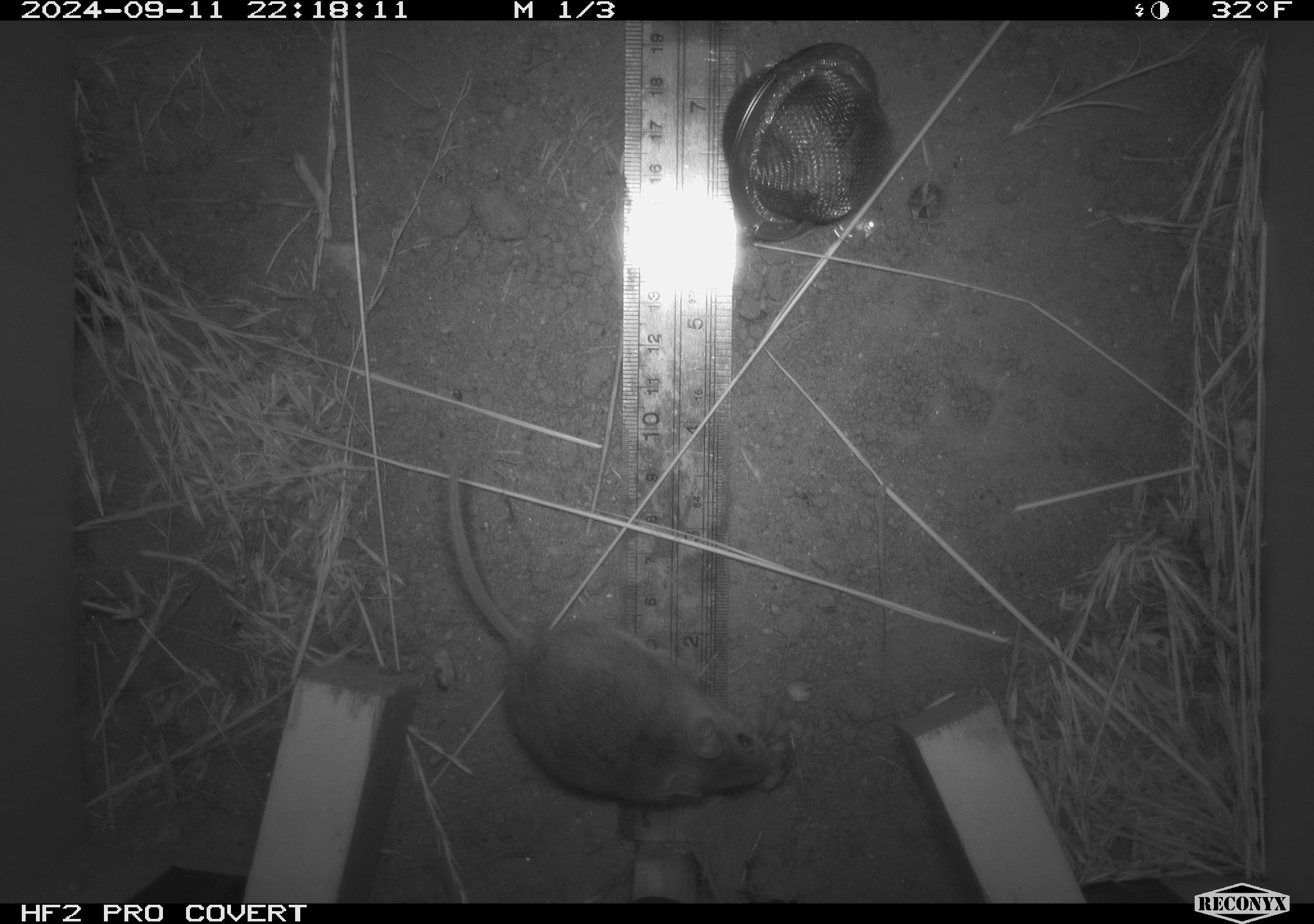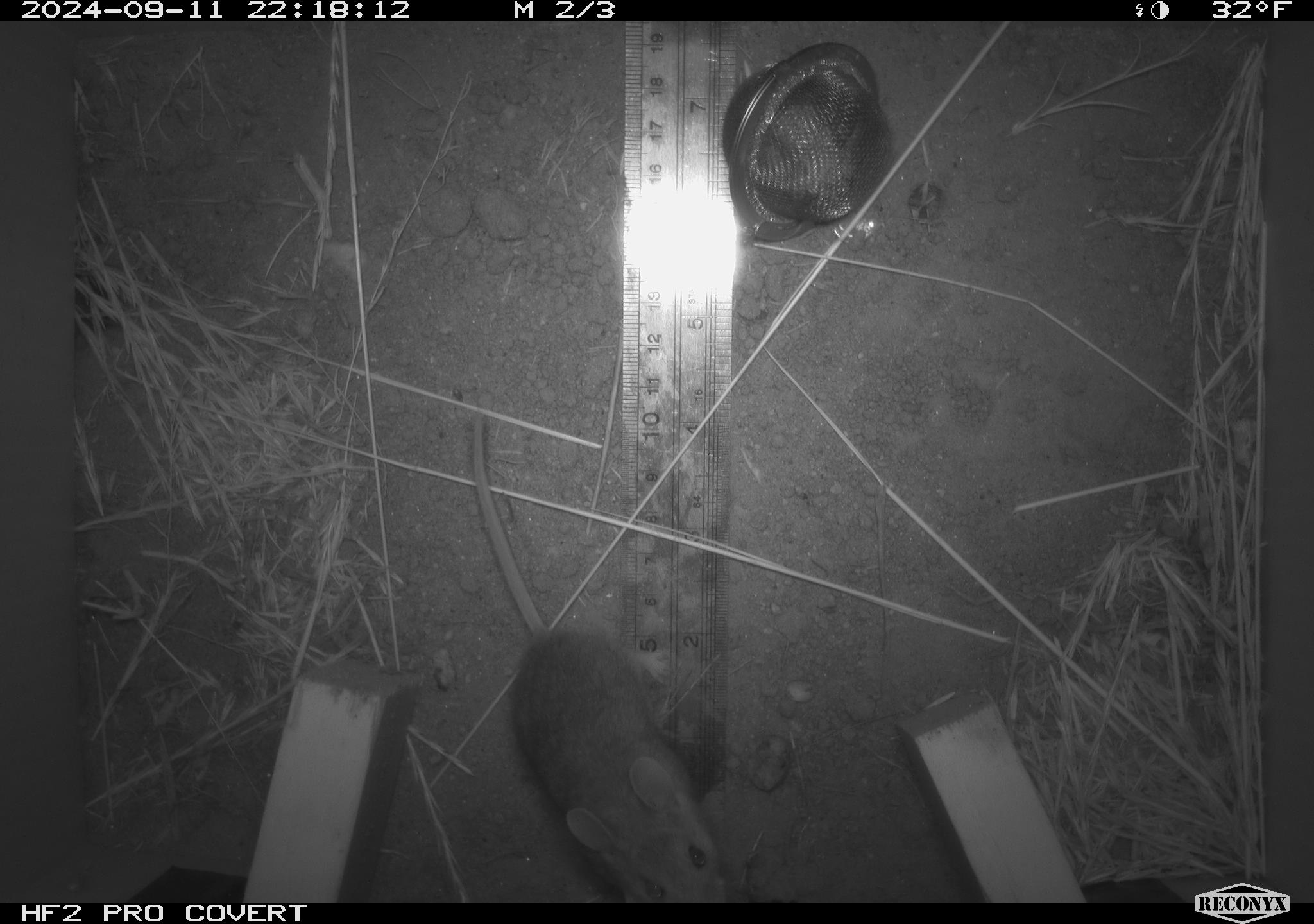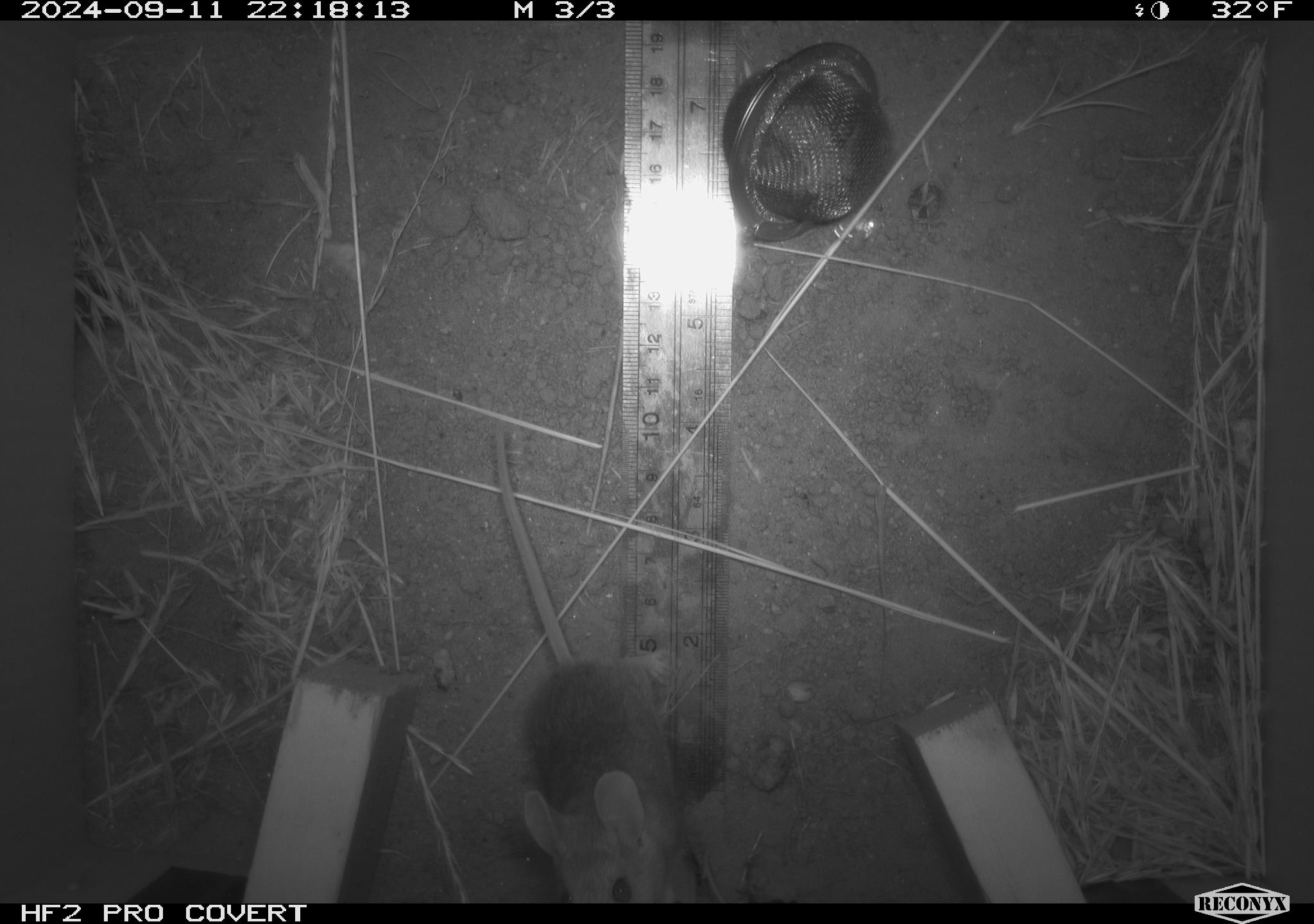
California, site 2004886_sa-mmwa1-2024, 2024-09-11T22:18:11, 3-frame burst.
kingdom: Animalia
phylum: Chordata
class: Mammalia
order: Rodentia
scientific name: Rodentia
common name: mouse species